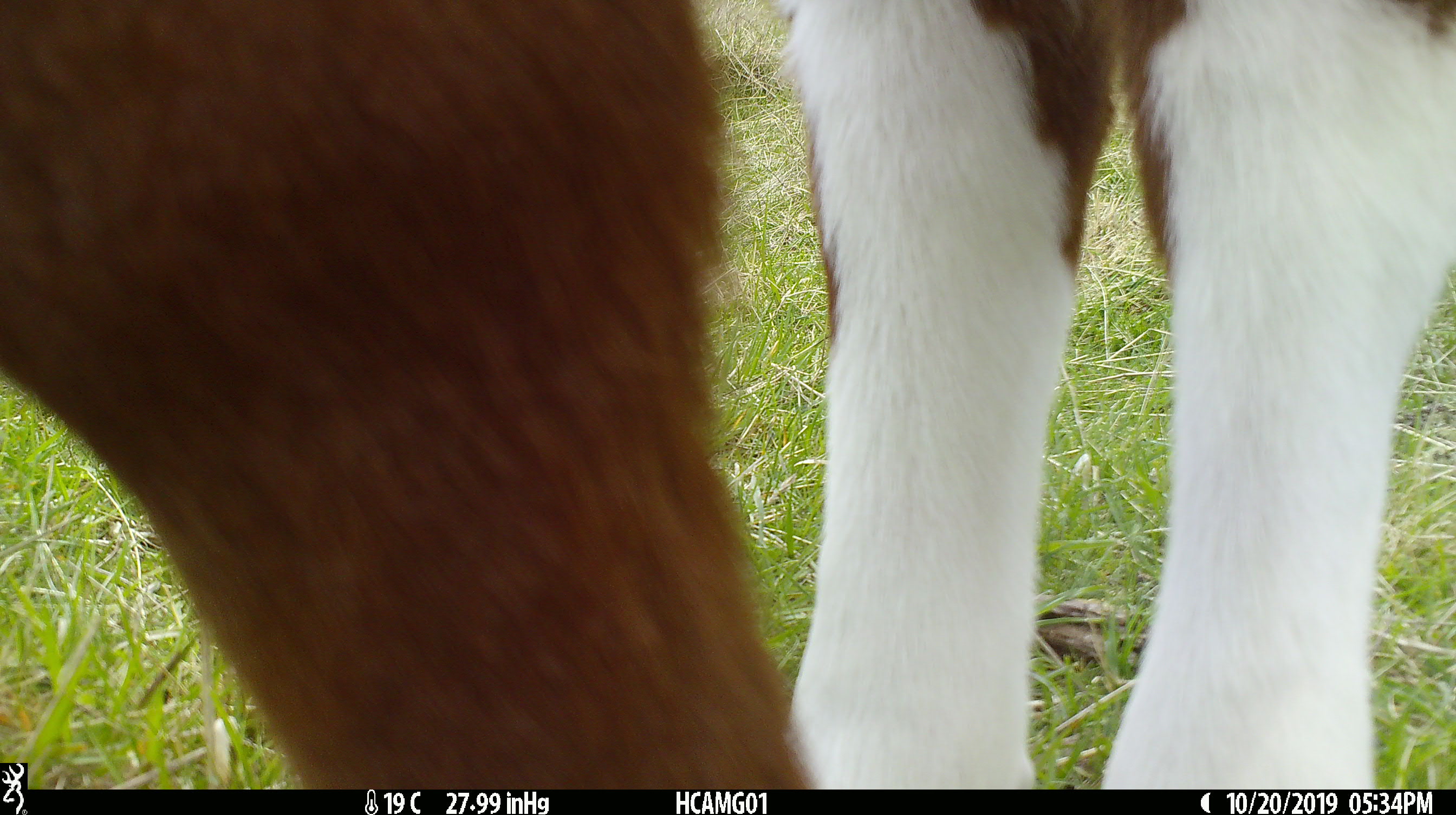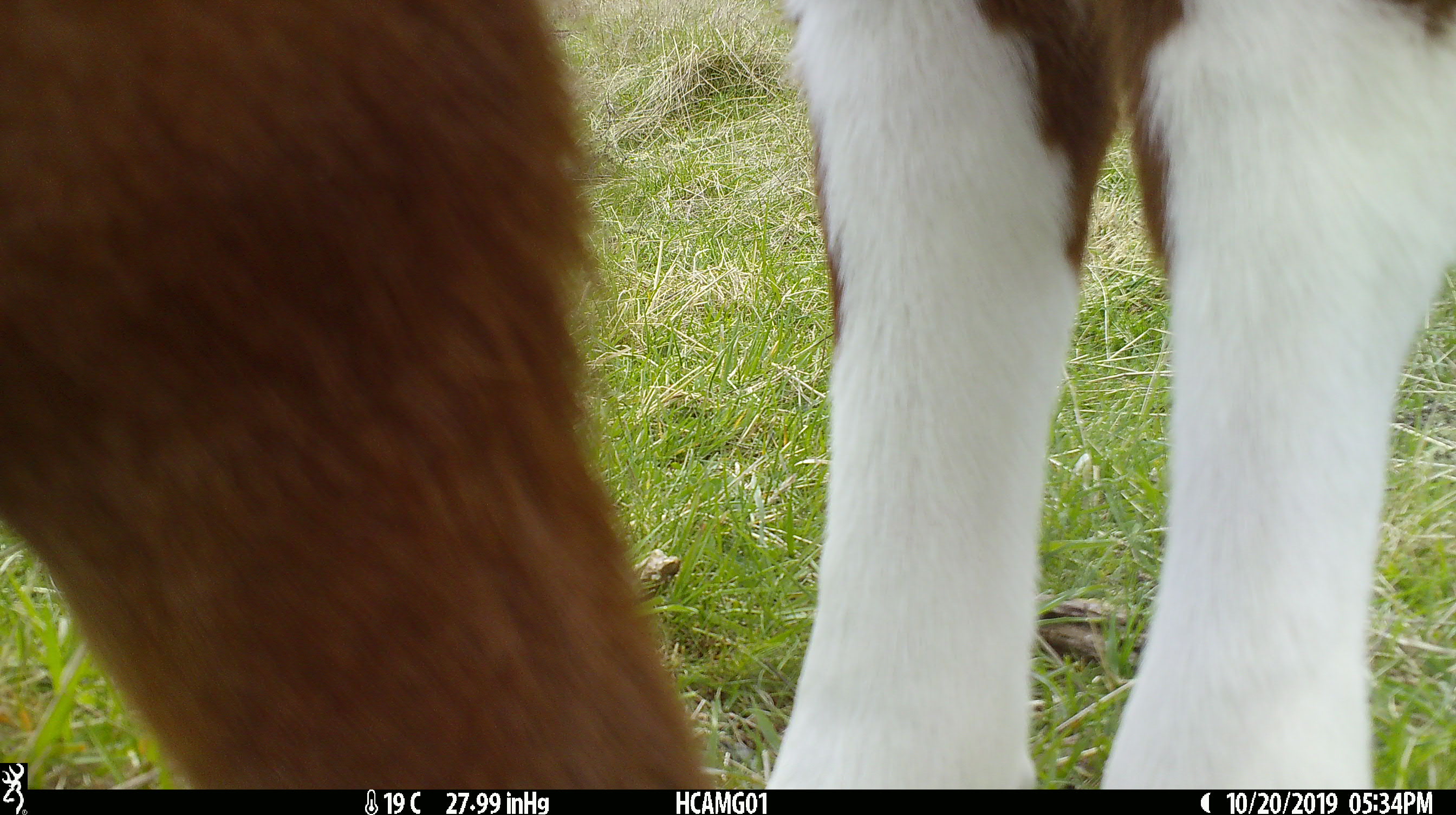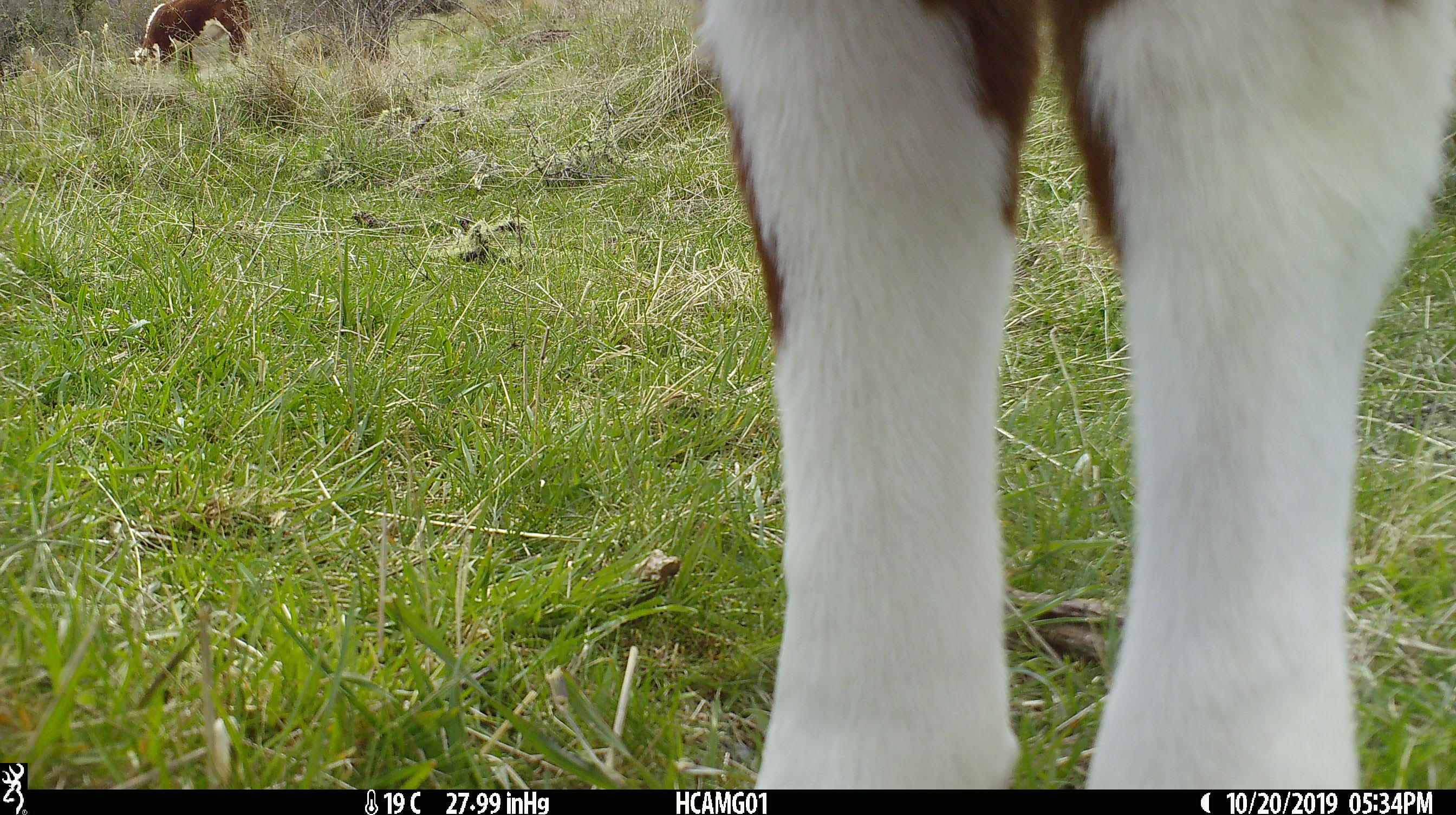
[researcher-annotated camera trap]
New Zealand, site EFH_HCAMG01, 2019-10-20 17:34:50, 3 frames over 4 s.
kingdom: Animalia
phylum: Chordata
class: Mammalia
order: Artiodactyla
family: Bovidae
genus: Bos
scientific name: Bos taurus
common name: domestic cow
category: cow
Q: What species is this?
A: Cow (domestic cow) (Bos taurus).